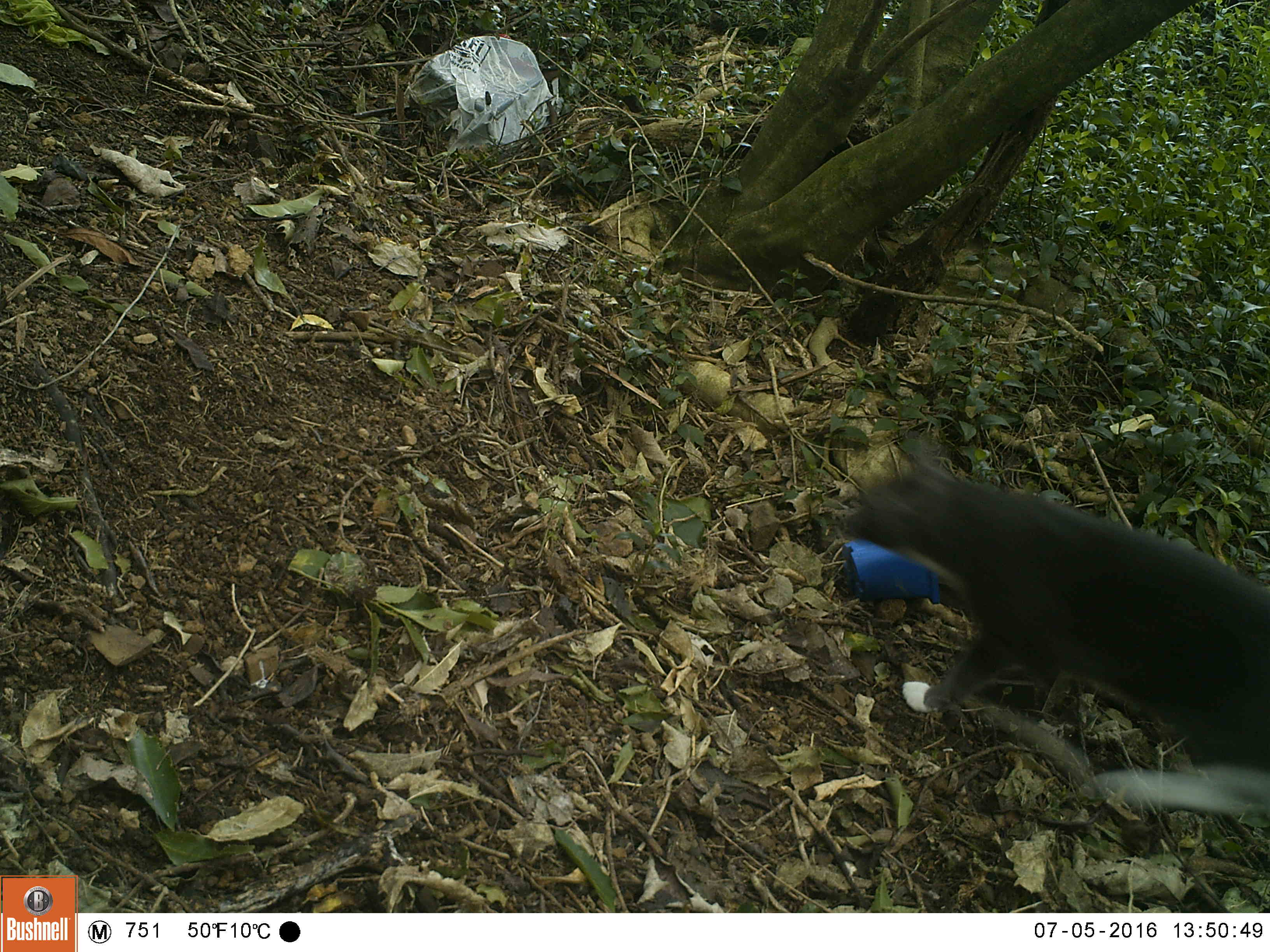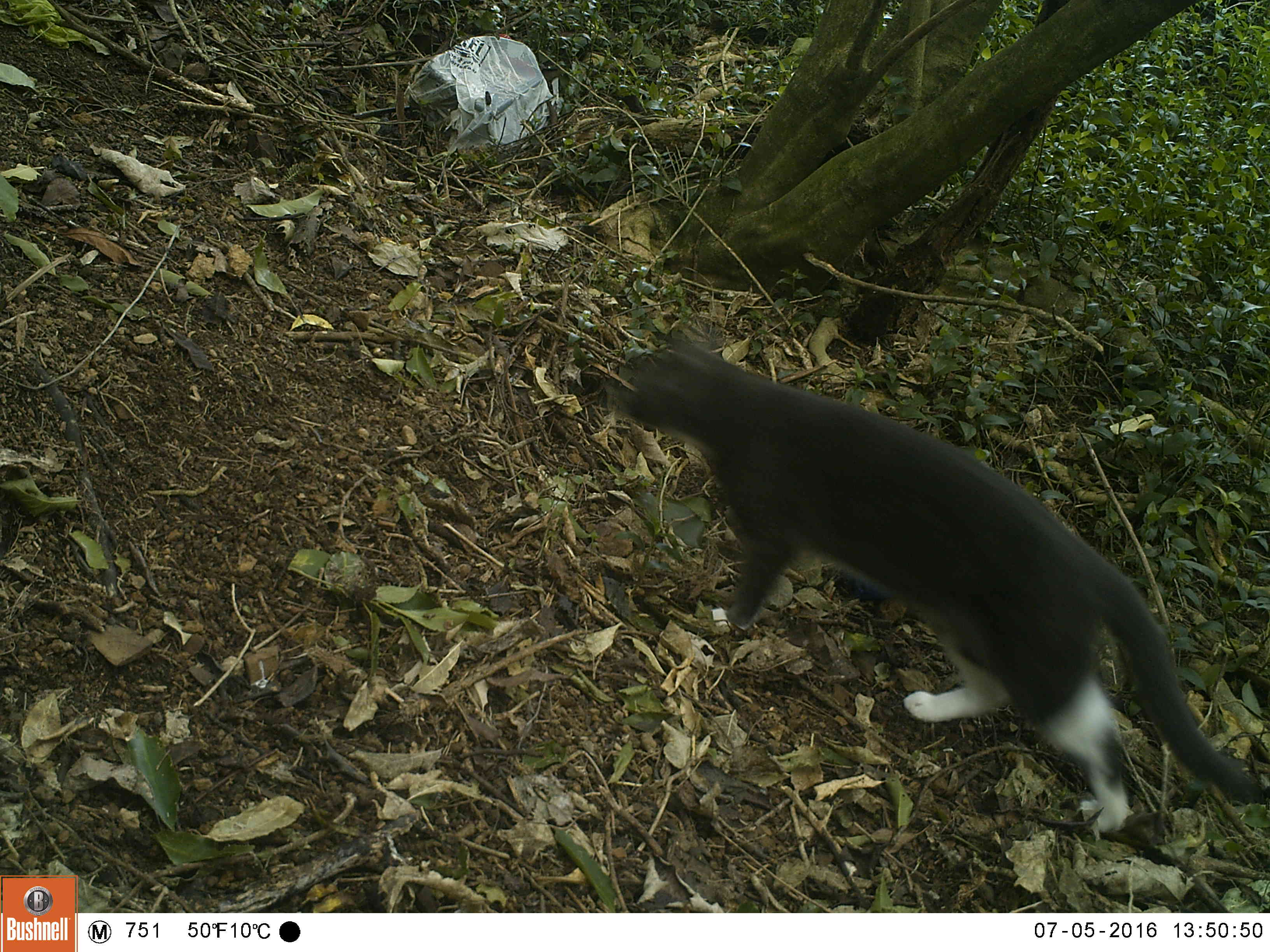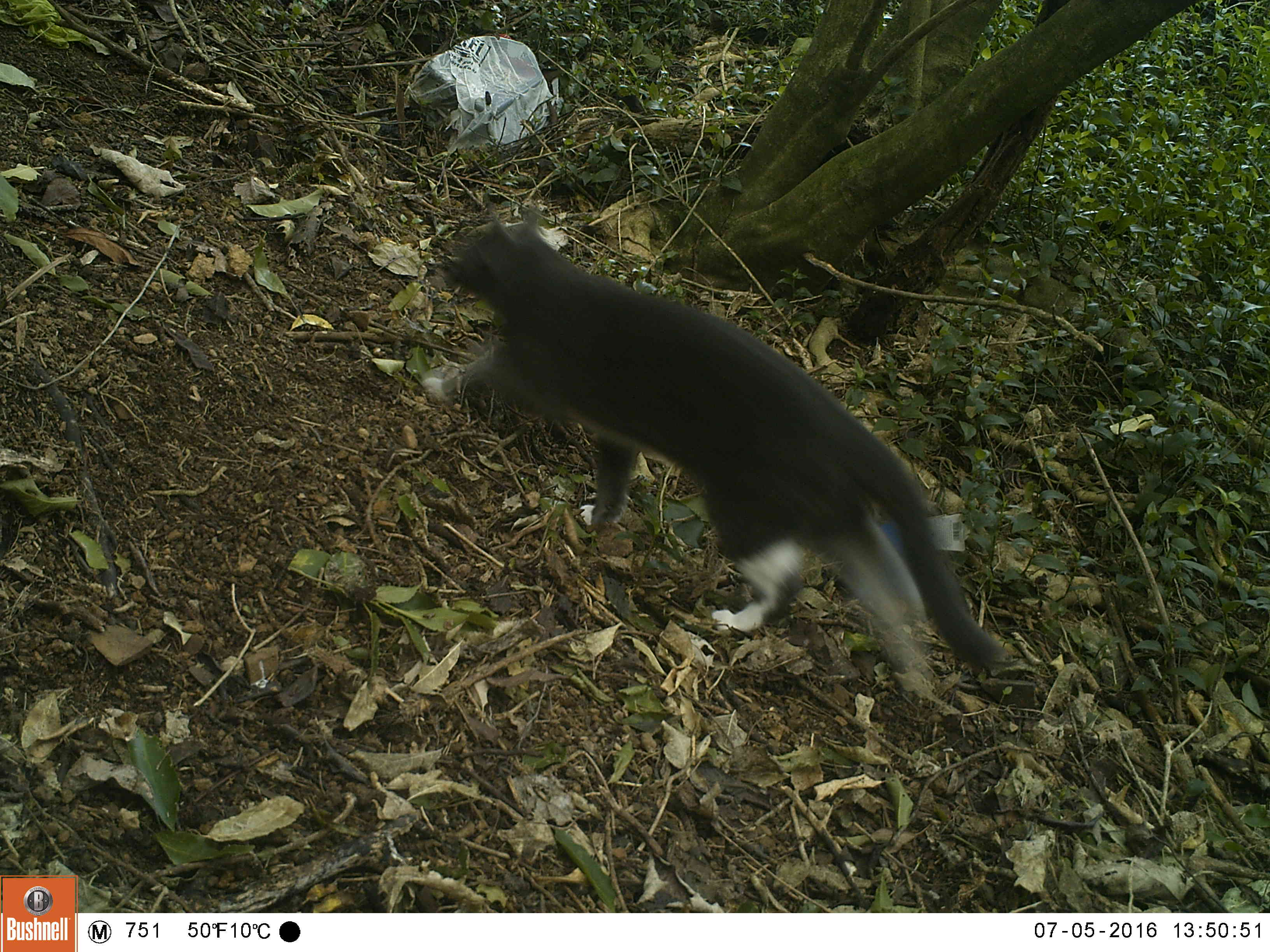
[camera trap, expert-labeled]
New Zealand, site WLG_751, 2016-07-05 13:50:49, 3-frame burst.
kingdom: Animalia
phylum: Chordata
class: Mammalia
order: Carnivora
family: Felidae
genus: Felis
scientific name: Felis catus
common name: domestic cat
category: cat